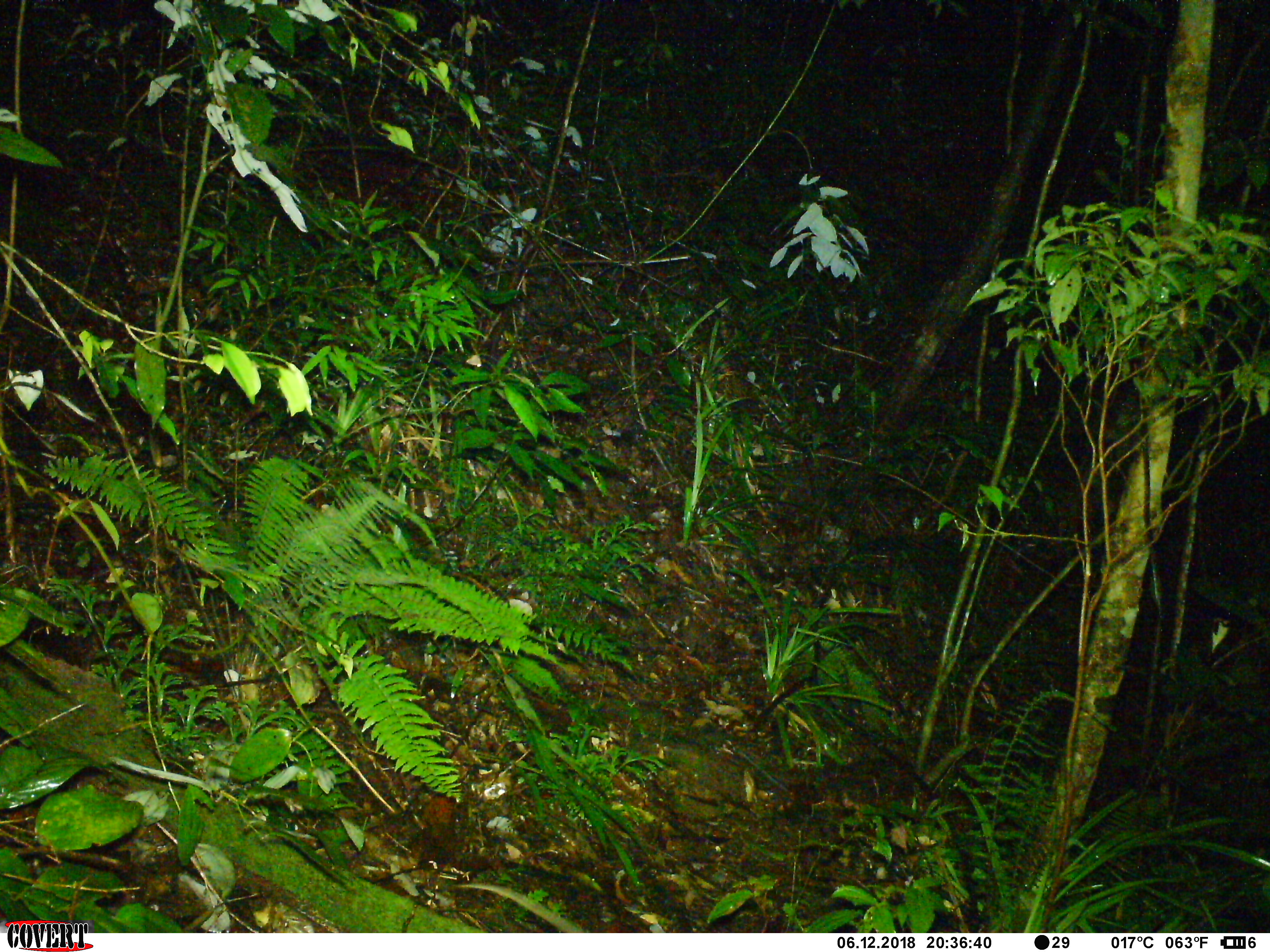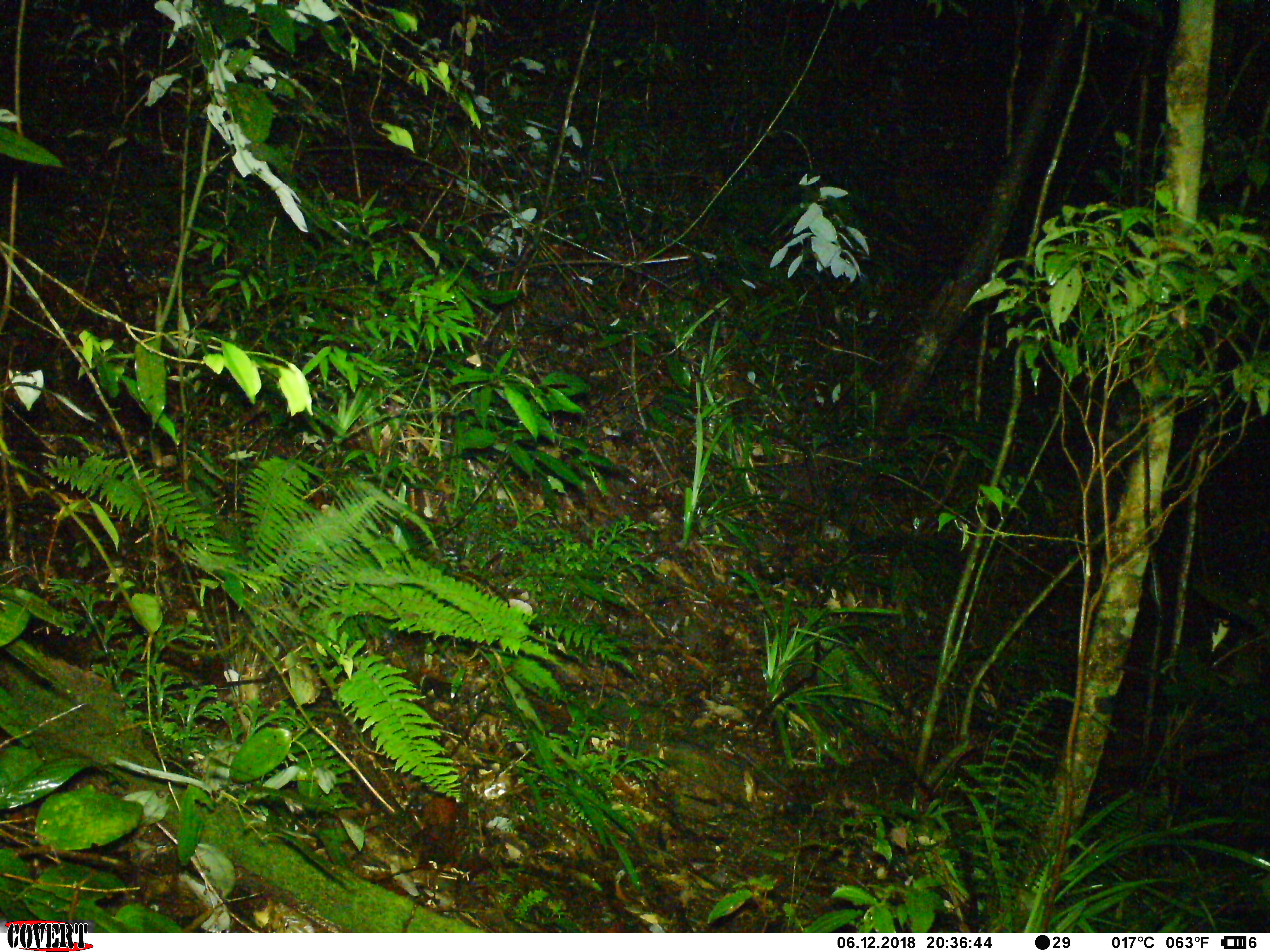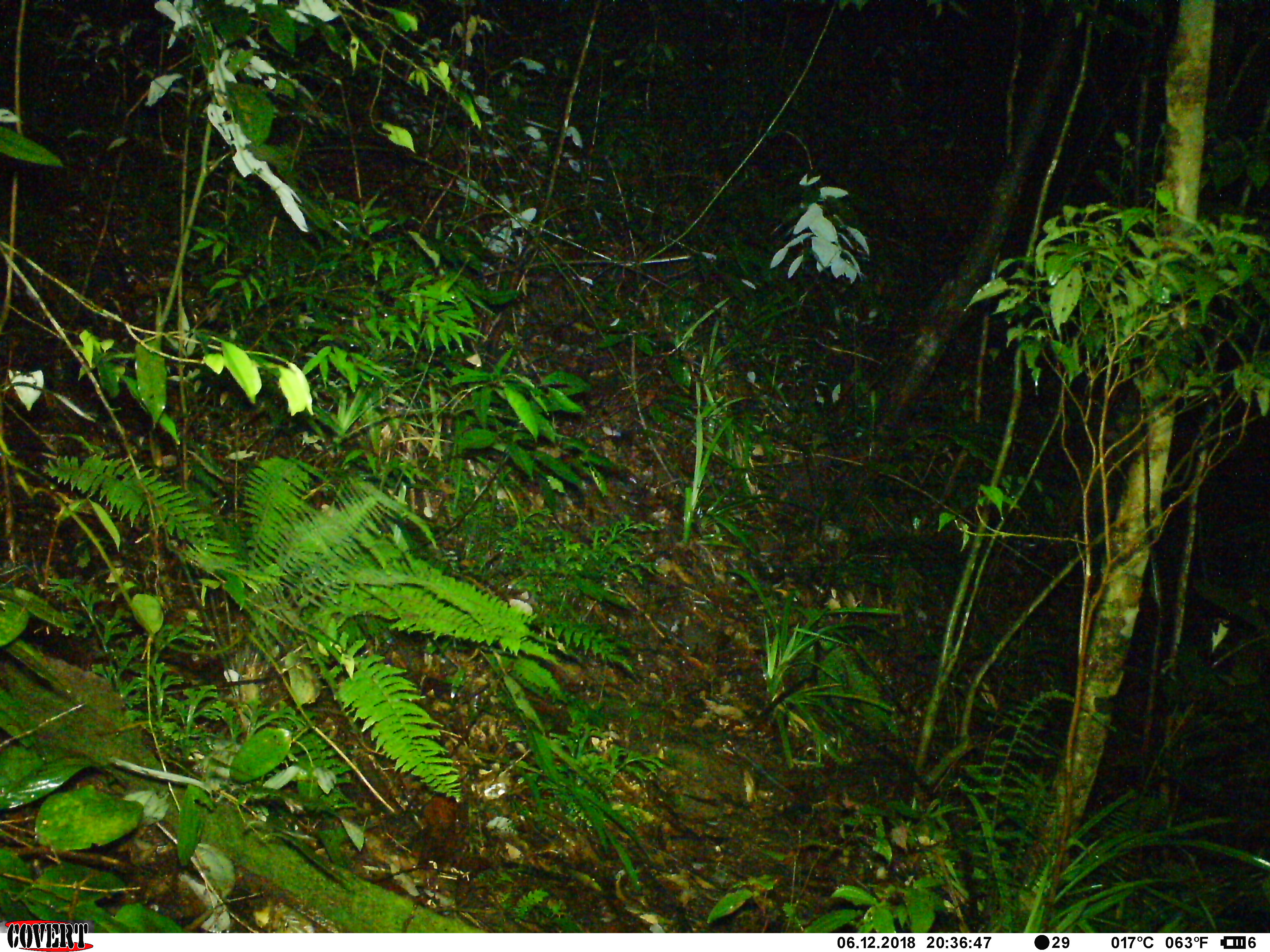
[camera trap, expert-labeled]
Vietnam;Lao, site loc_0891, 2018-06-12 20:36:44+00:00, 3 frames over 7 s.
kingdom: Animalia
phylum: Chordata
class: Mammalia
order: Rodentia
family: Muridae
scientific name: Muridae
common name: old-world mice and rats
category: unidentified murid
Unidentified murid (old-world mice and rats) (Muridae). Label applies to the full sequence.